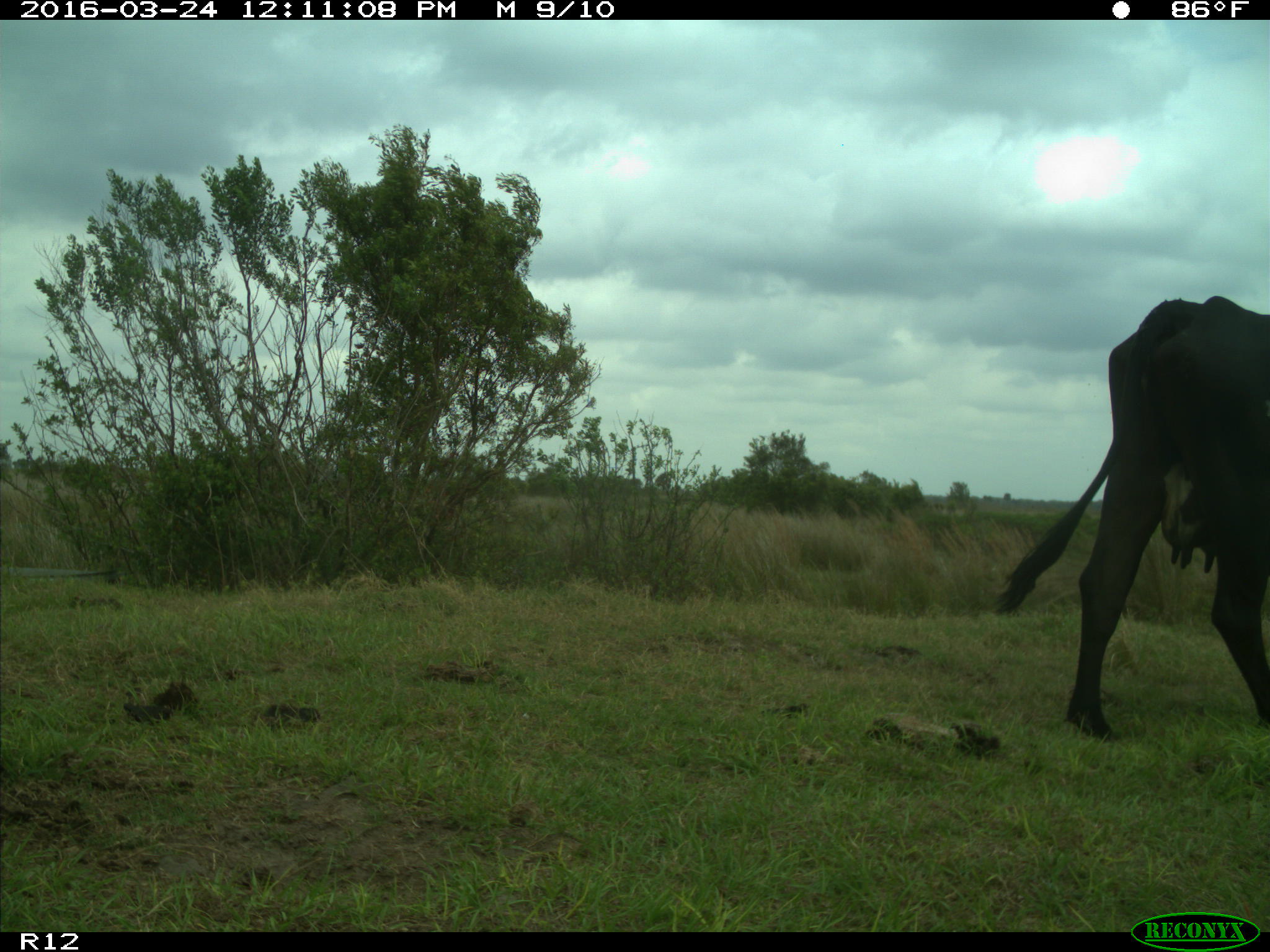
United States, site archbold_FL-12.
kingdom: Animalia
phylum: Chordata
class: Mammalia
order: Artiodactyla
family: Bovidae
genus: Bos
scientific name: Bos taurus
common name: domestic cow